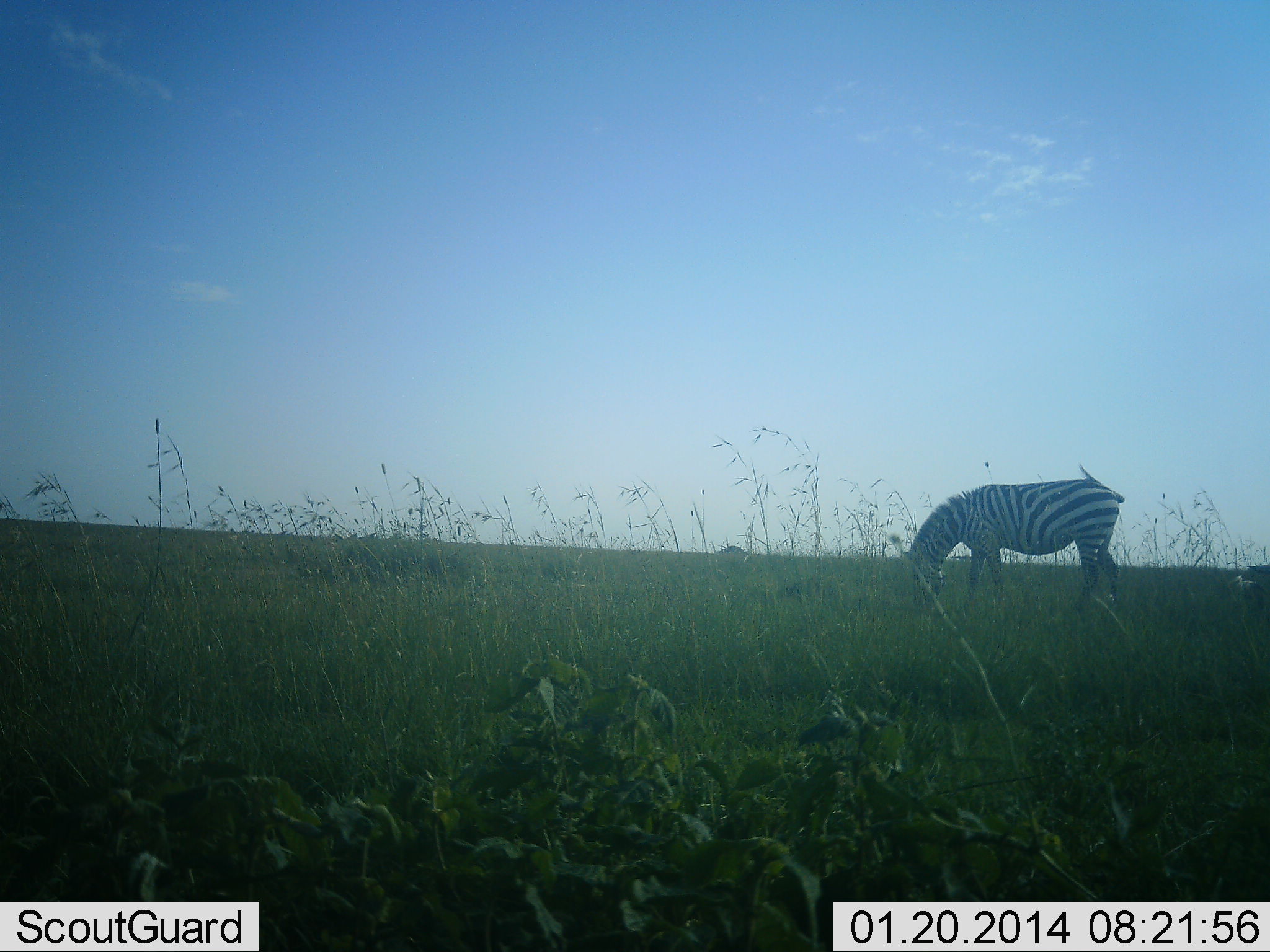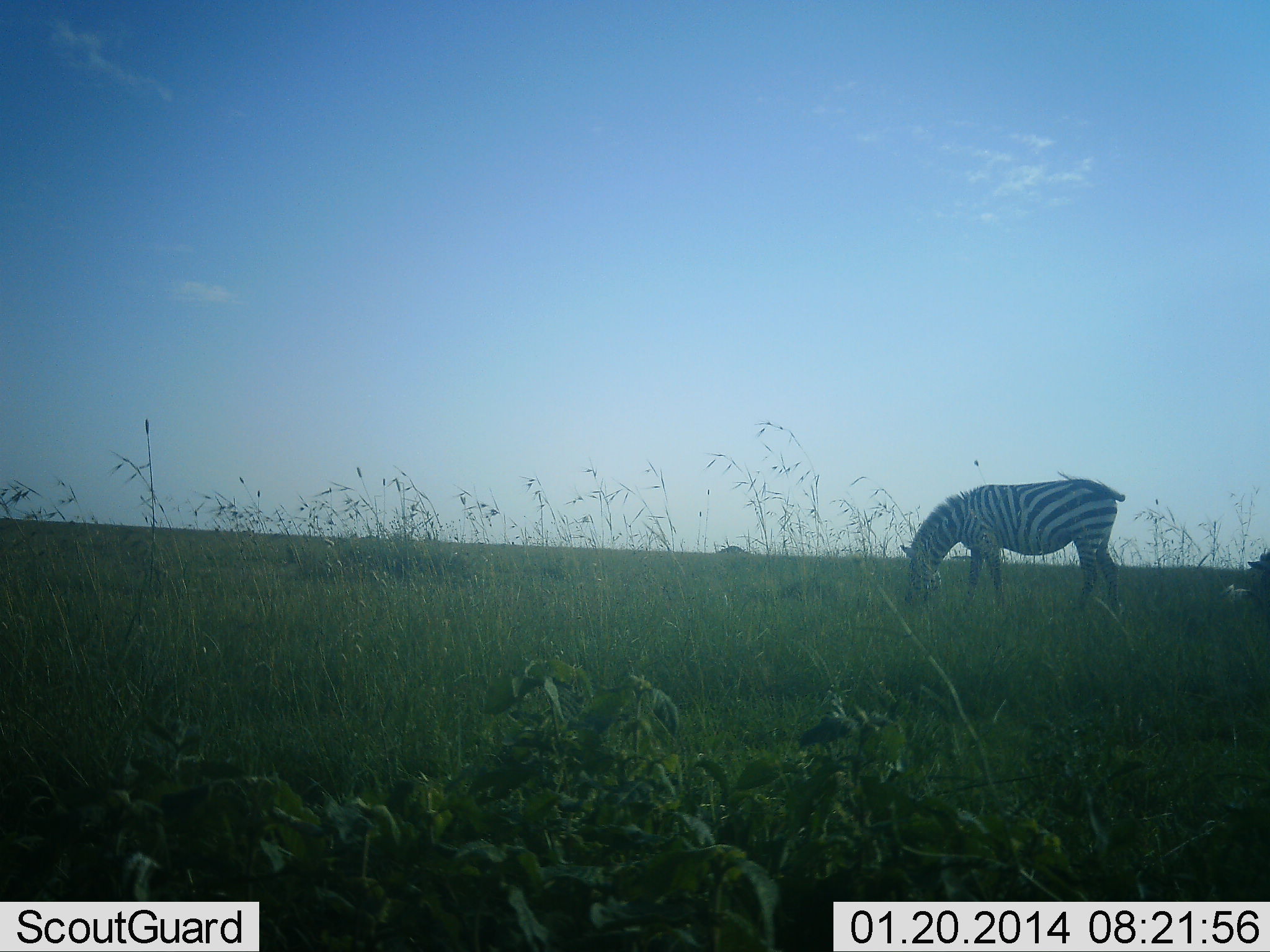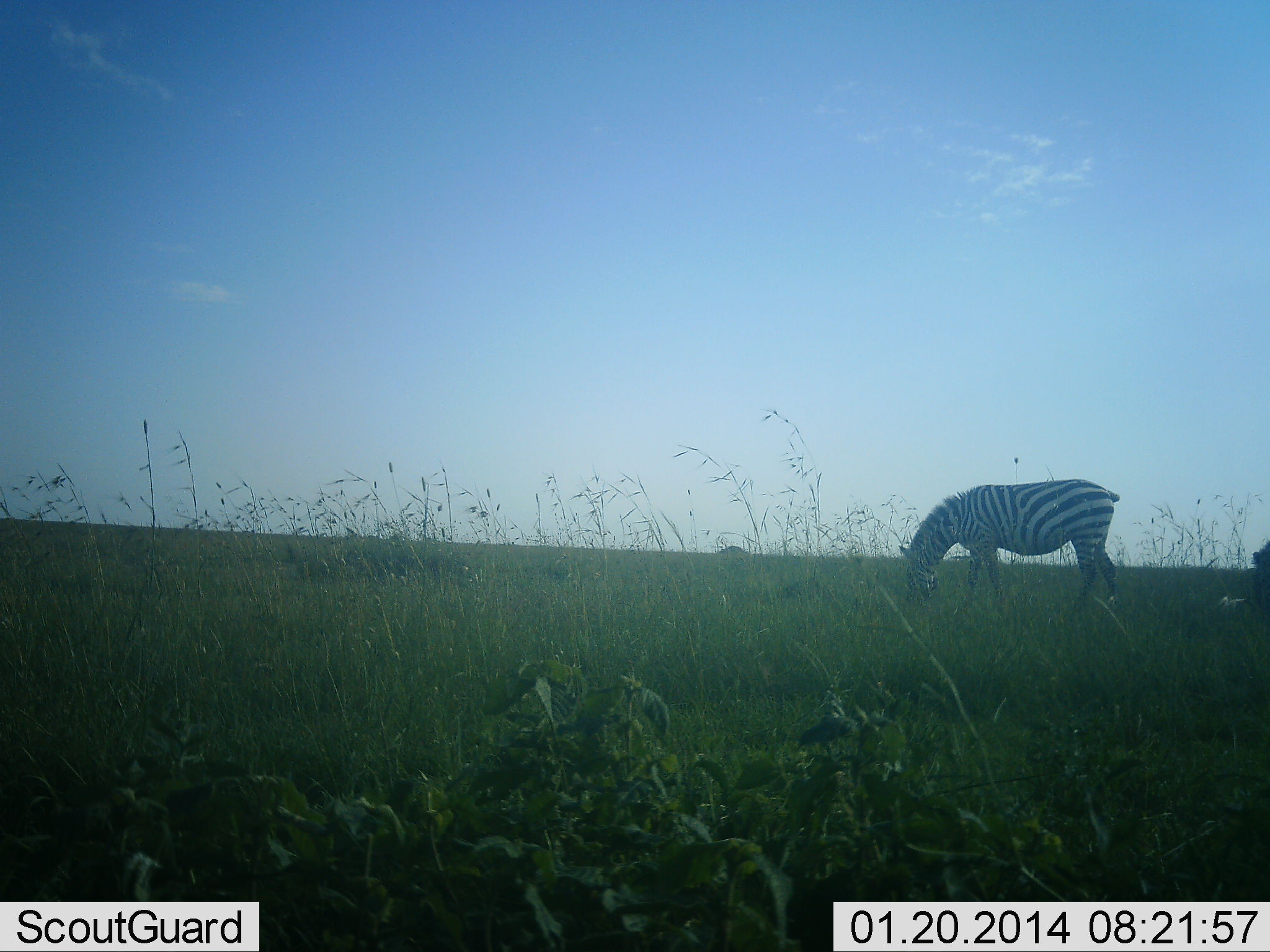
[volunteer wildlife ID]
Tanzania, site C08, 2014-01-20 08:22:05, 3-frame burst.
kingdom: Animalia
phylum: Chordata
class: Mammalia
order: Perissodactyla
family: Equidae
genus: Equus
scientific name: Equus quagga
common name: plains zebra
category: zebra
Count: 2.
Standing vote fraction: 30%.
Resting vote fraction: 0%.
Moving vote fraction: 0%.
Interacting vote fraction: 0%.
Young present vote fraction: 0%.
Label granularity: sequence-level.